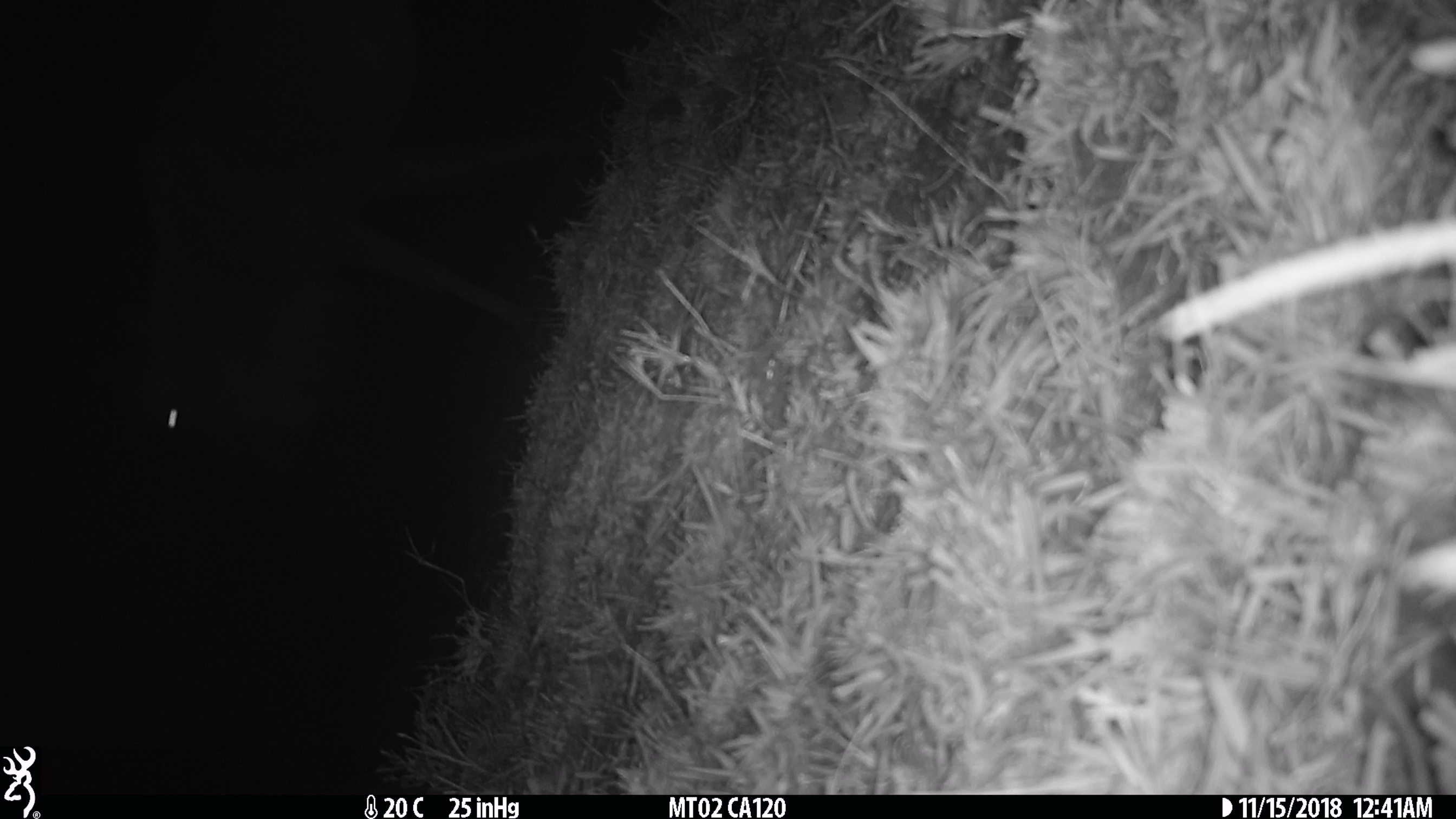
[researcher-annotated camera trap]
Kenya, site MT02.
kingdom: Animalia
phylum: Chordata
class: Mammalia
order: Artiodactyla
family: Bovidae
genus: Connochaetes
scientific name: Connochaetes taurinus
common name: blue wildebeest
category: wildebeest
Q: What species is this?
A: Wildebeest (blue wildebeest) (Connochaetes taurinus).